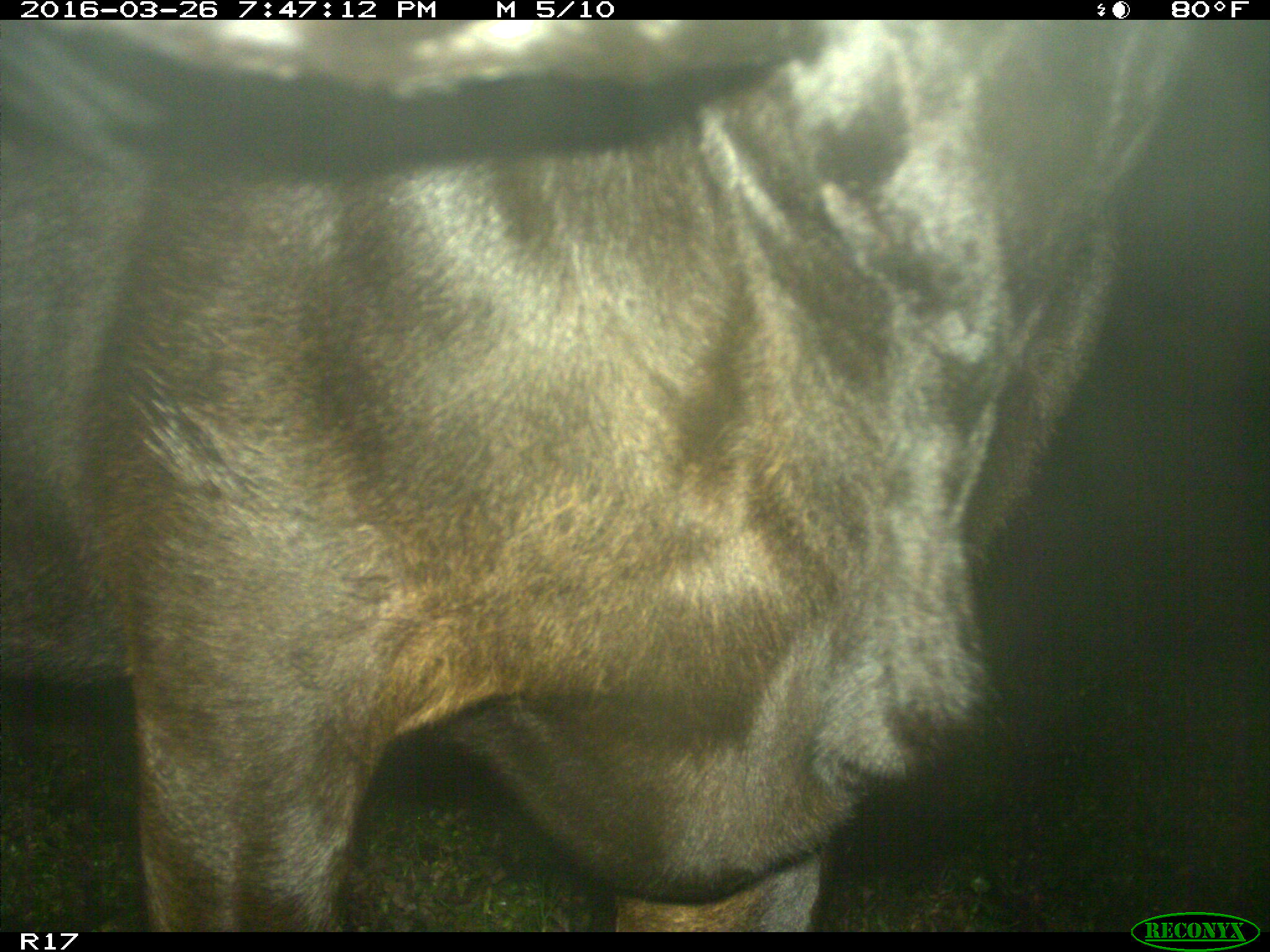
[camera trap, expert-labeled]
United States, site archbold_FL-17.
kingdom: Animalia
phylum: Chordata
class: Mammalia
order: Artiodactyla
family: Bovidae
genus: Bos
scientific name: Bos taurus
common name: domestic cow